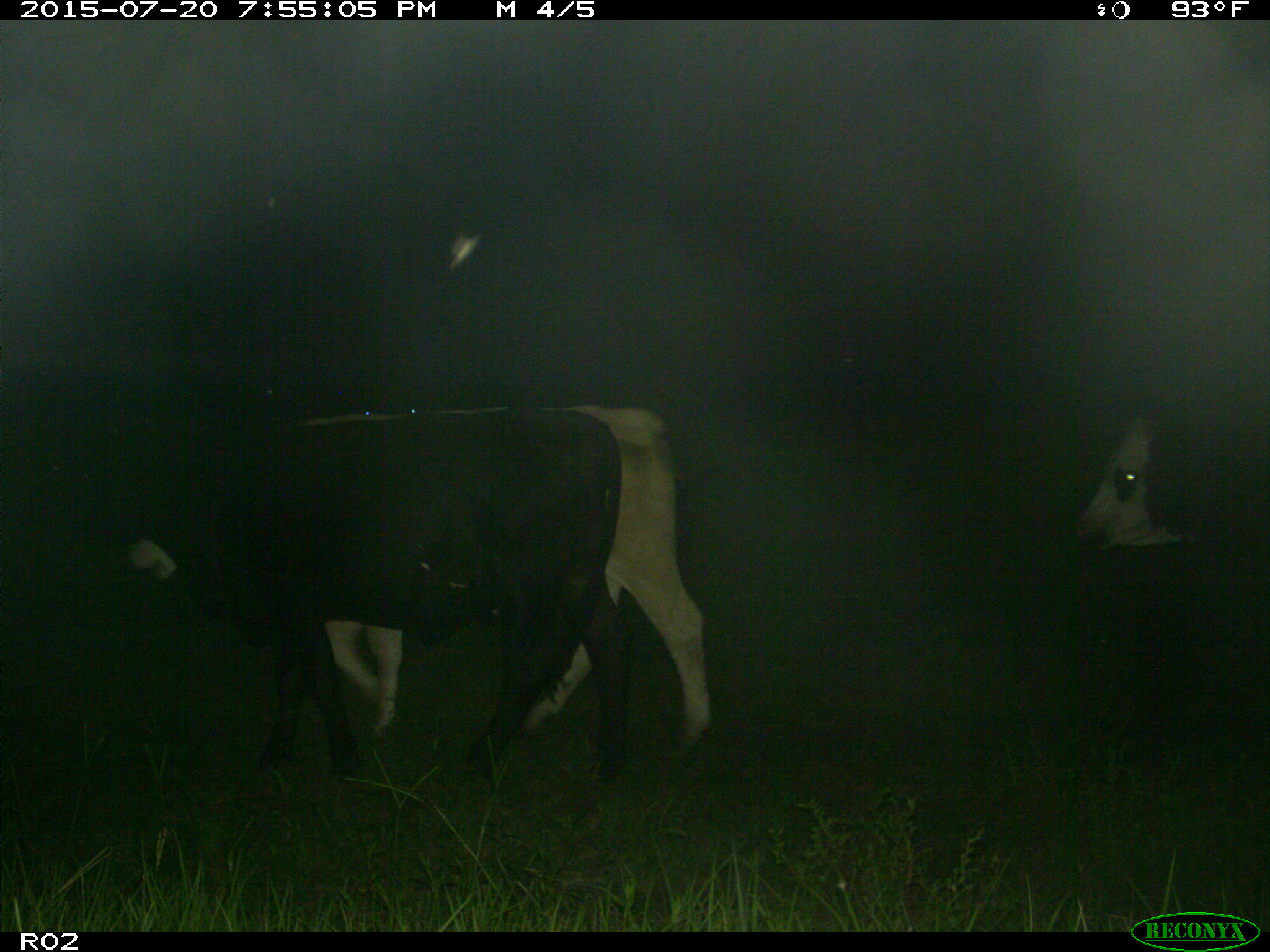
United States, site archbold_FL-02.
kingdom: Animalia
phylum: Chordata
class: Mammalia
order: Artiodactyla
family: Bovidae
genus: Bos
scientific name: Bos taurus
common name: domestic cow